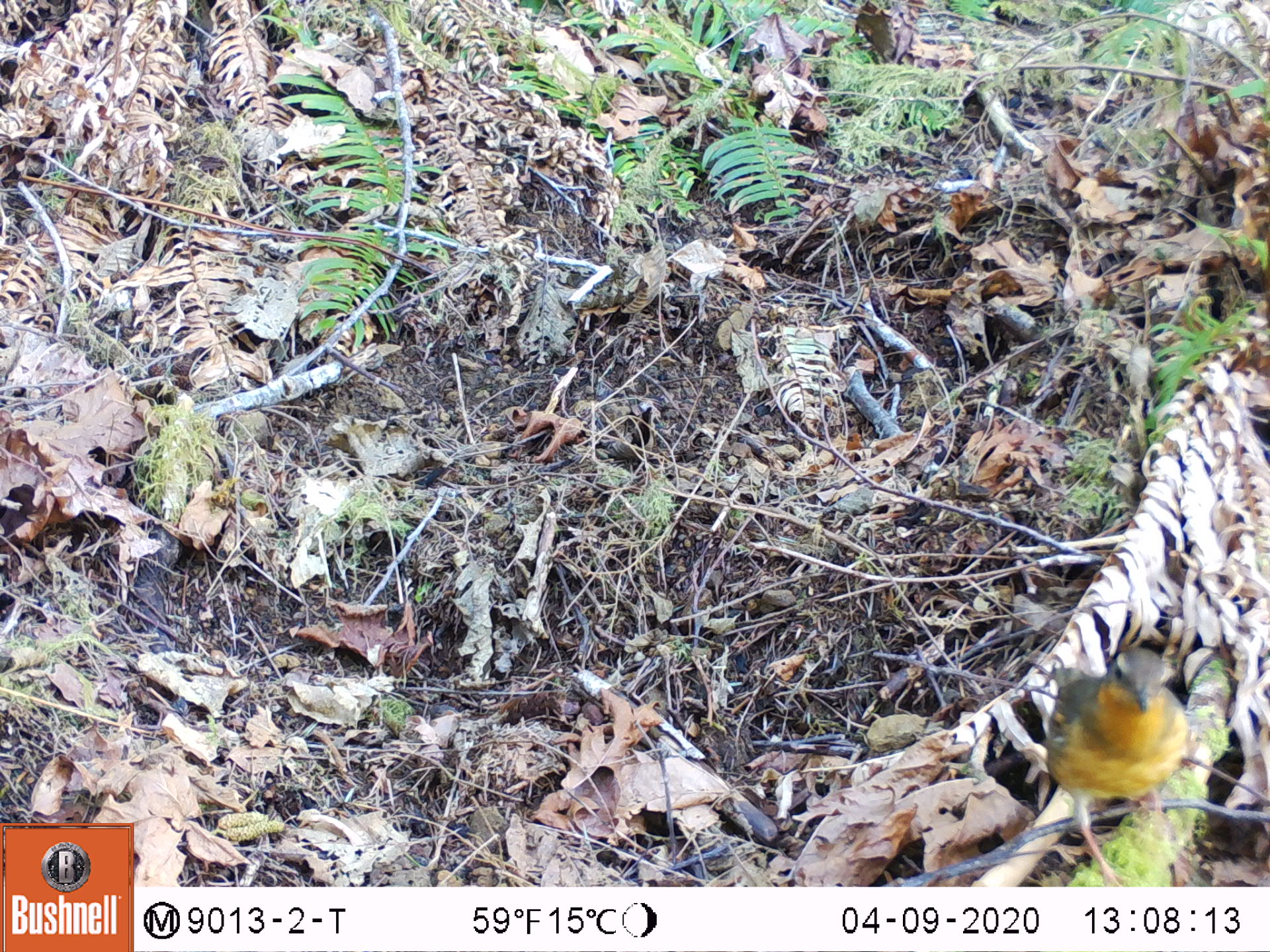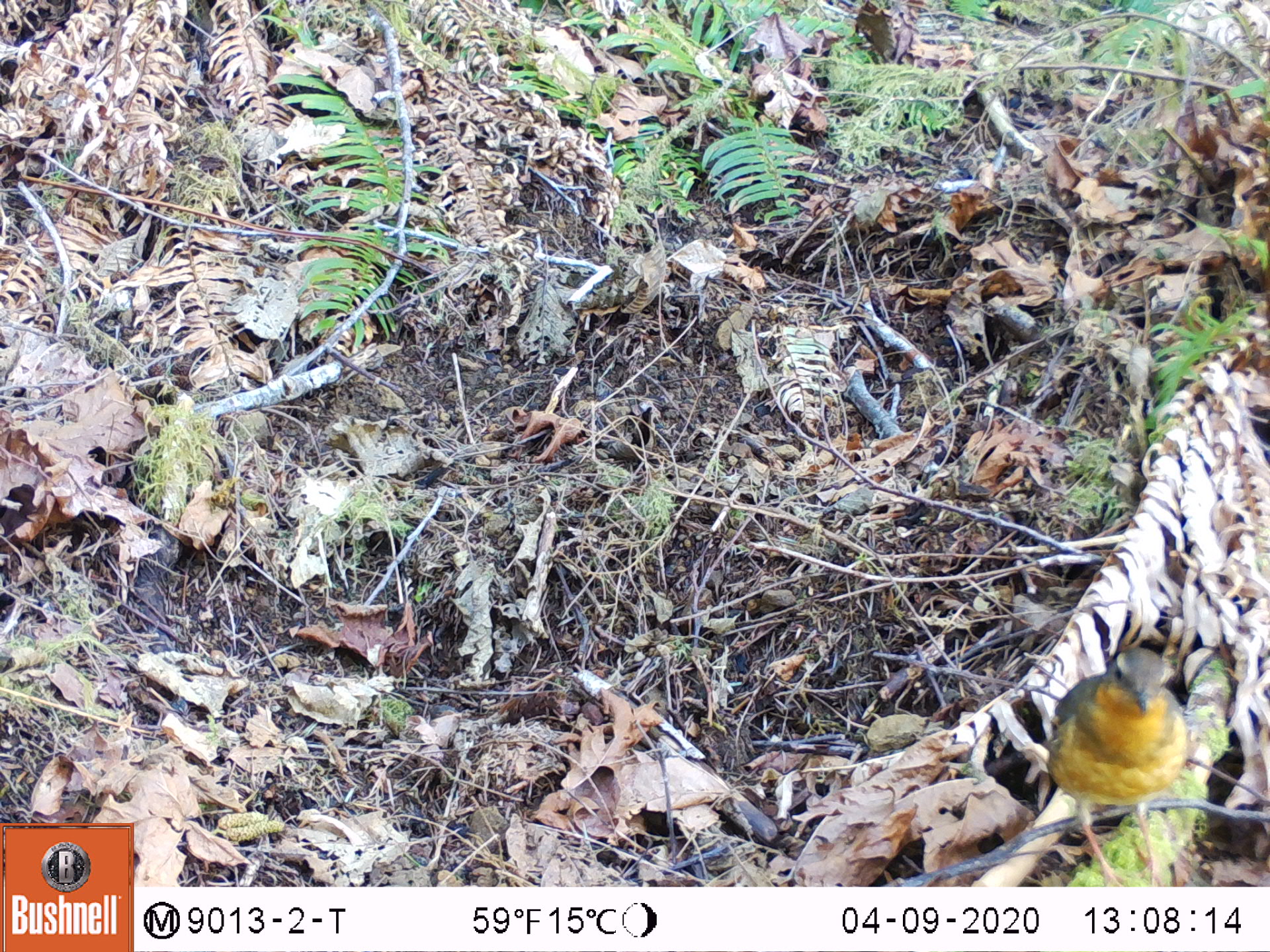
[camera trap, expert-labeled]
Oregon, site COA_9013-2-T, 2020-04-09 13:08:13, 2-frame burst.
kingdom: Animalia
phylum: Chordata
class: Aves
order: Passeriformes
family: Turdidae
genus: Ixoreus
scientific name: Ixoreus naevius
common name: varied thrush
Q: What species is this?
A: Varied thrush (Ixoreus naevius).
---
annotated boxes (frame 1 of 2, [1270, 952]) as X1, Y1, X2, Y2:
varied thrush: 1033, 642, 1191, 882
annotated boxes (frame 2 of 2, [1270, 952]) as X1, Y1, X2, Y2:
varied thrush: 1045, 647, 1194, 880